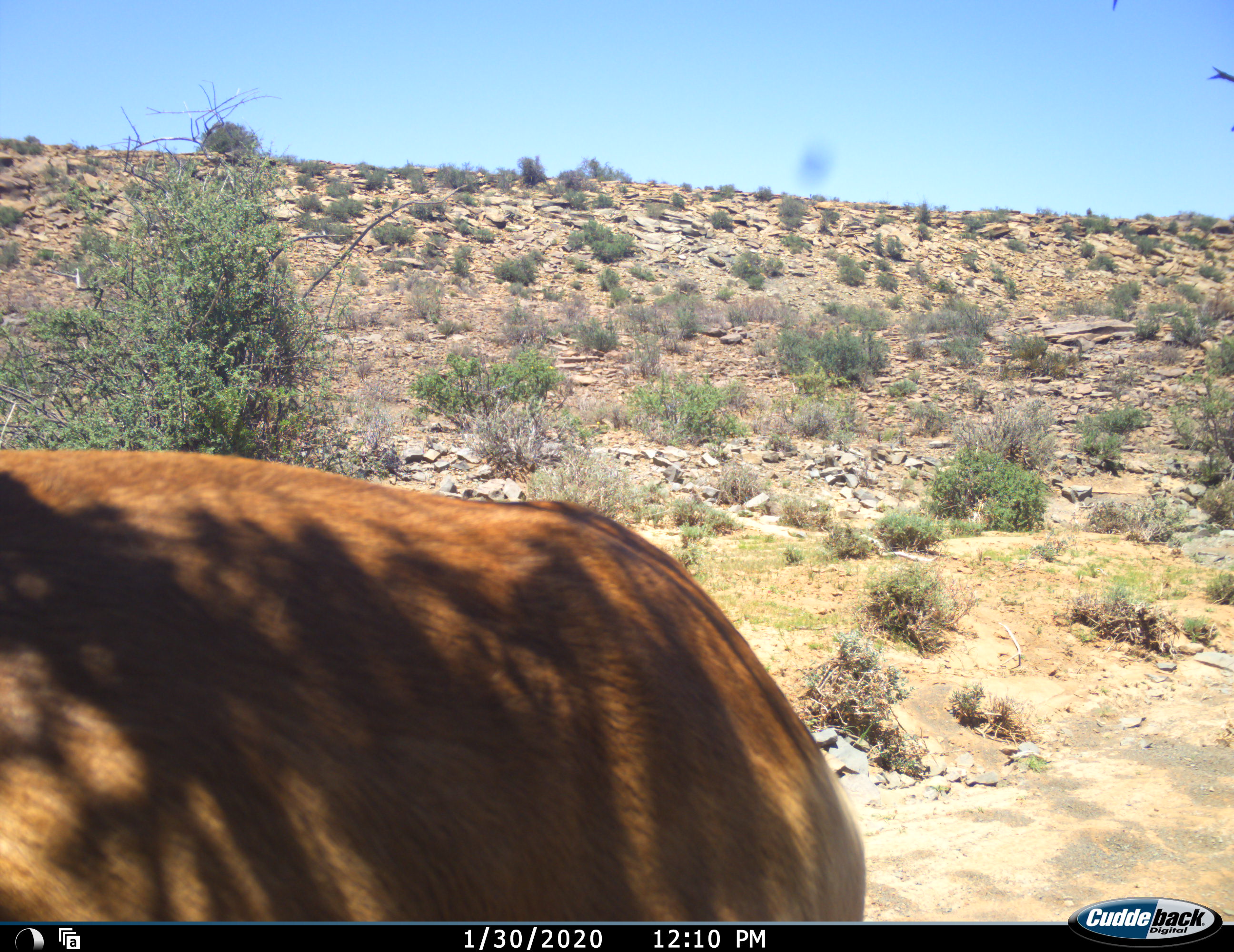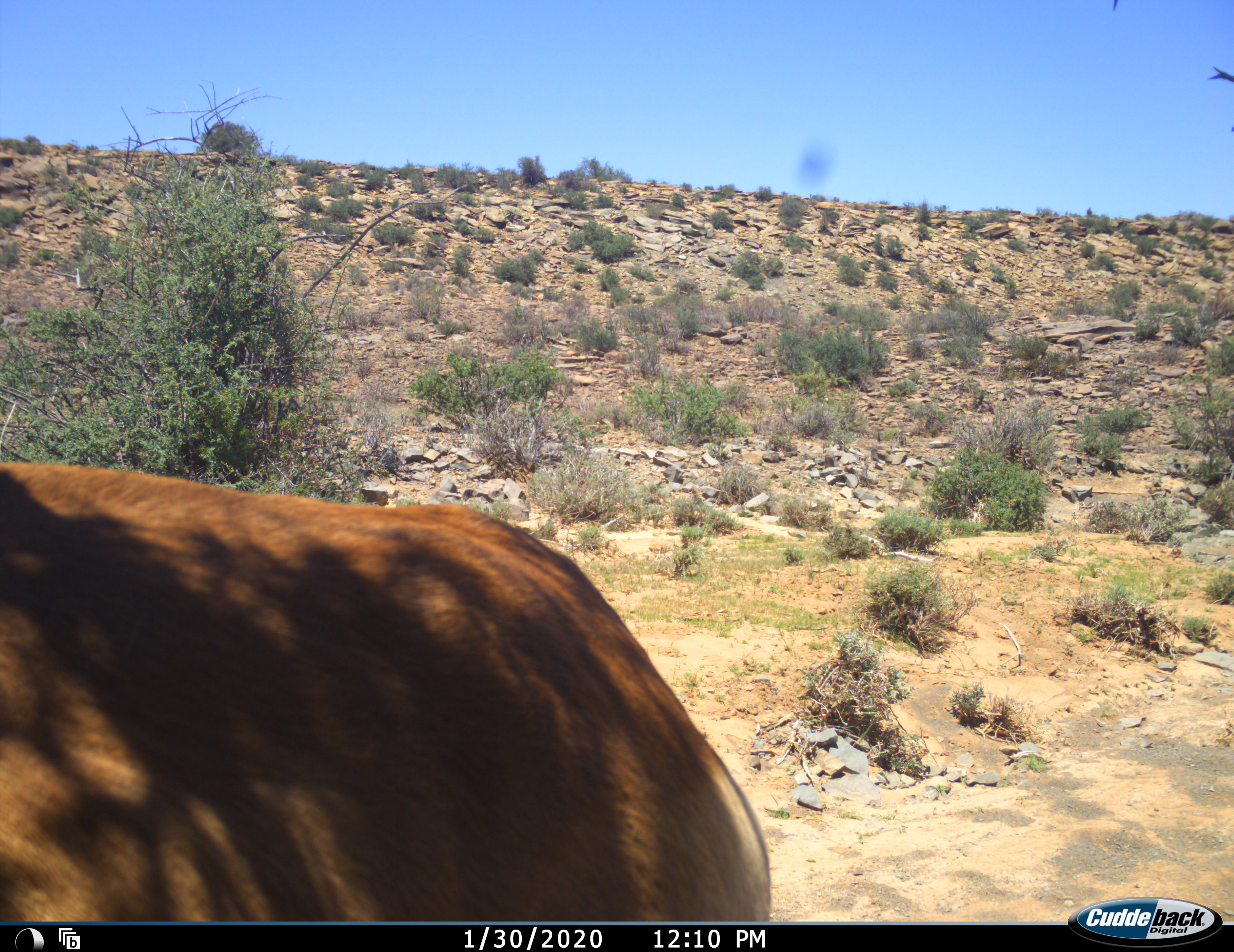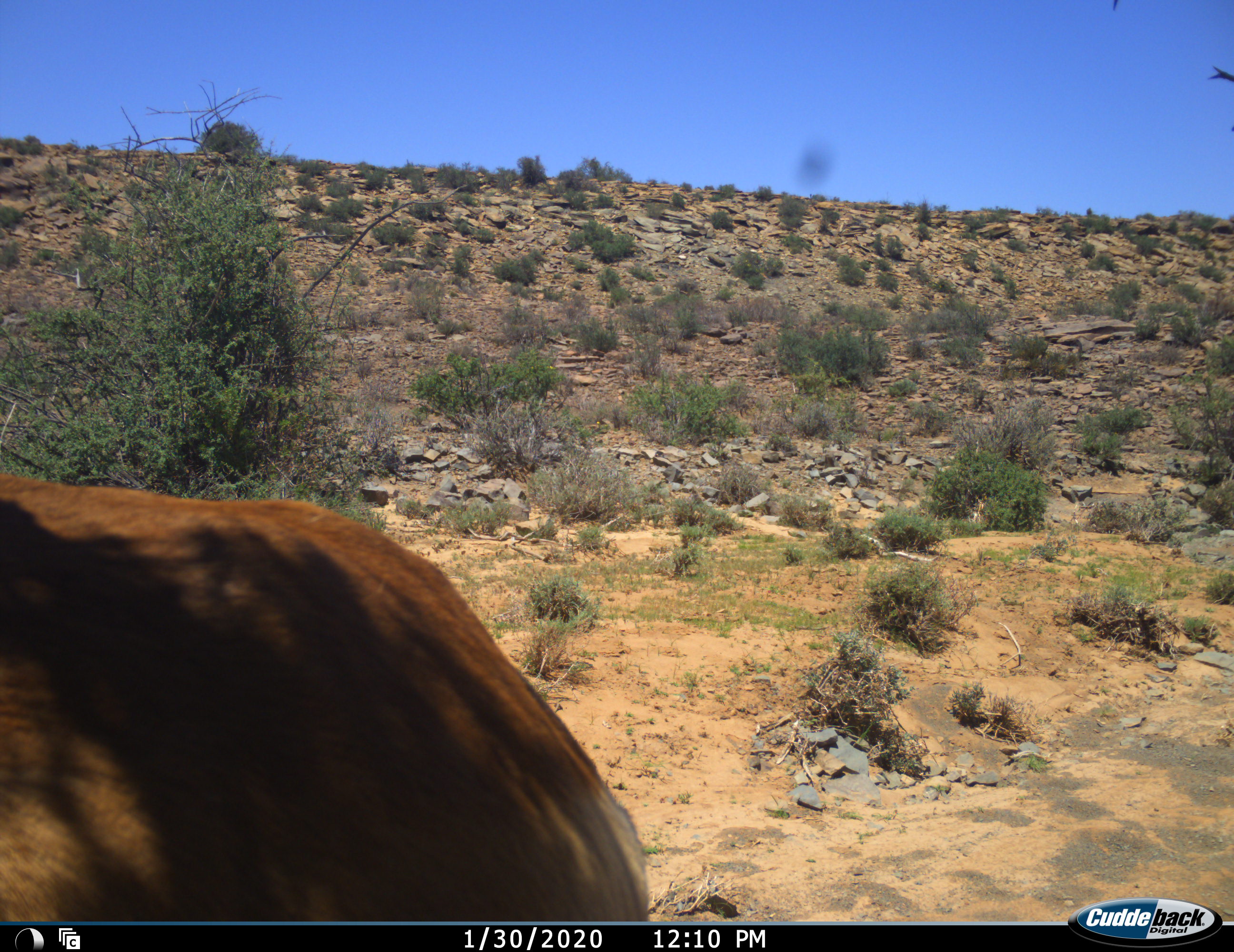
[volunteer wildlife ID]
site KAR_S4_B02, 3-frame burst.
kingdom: Animalia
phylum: Chordata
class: Mammalia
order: Artiodactyla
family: Bovidae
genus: Alcelaphus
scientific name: Alcelaphus buselaphus caama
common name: red hartebeest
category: hartebeestred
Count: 1.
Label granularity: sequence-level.